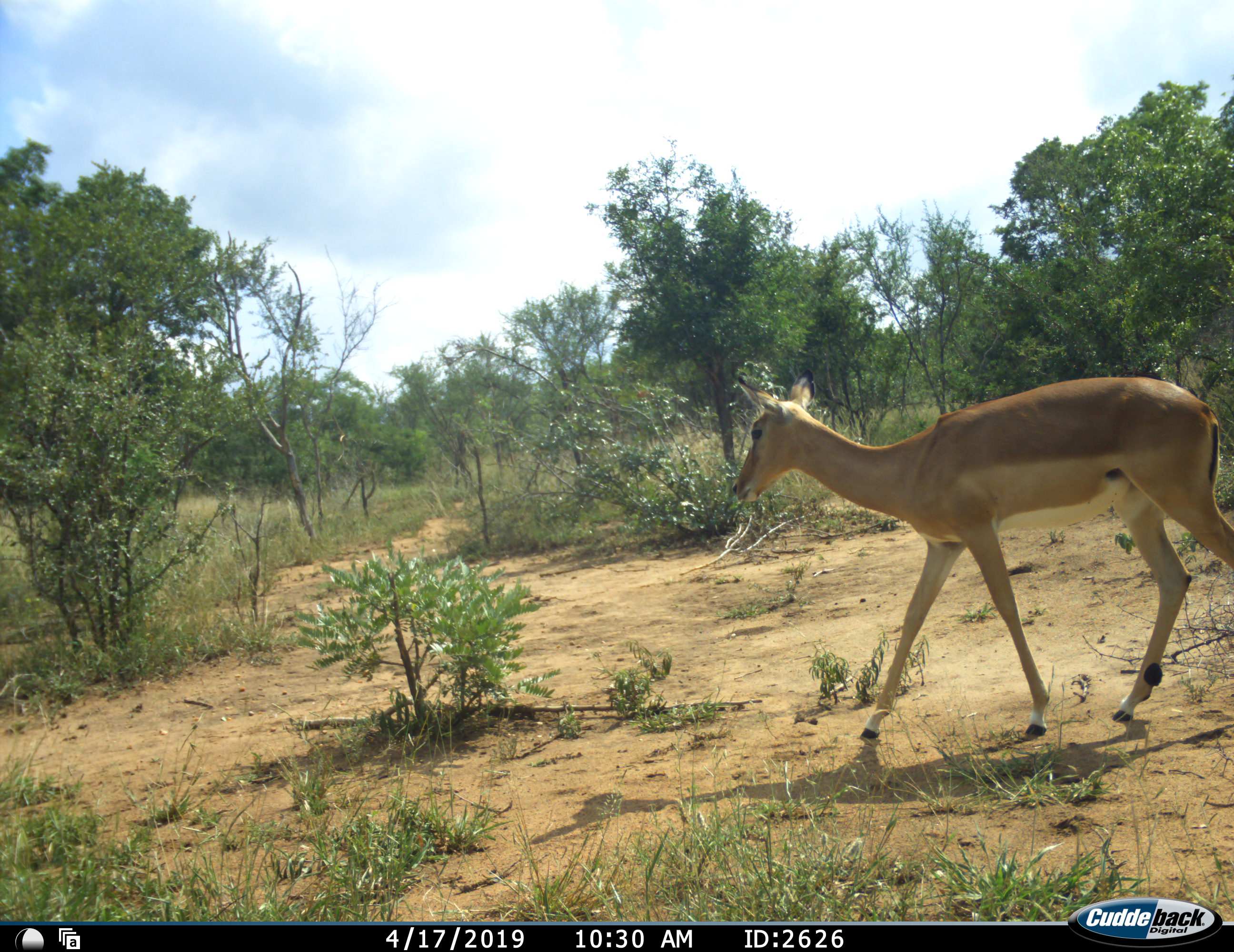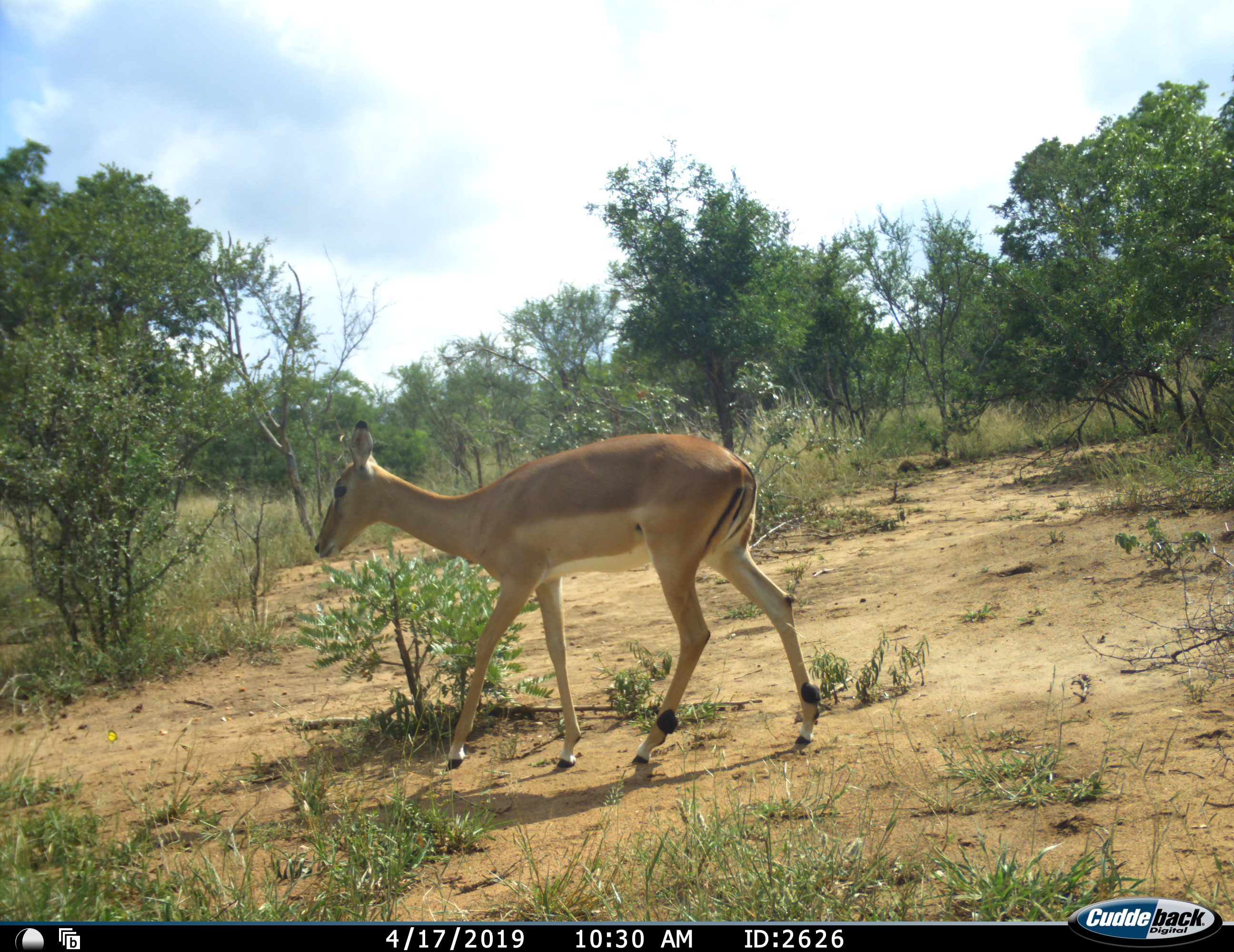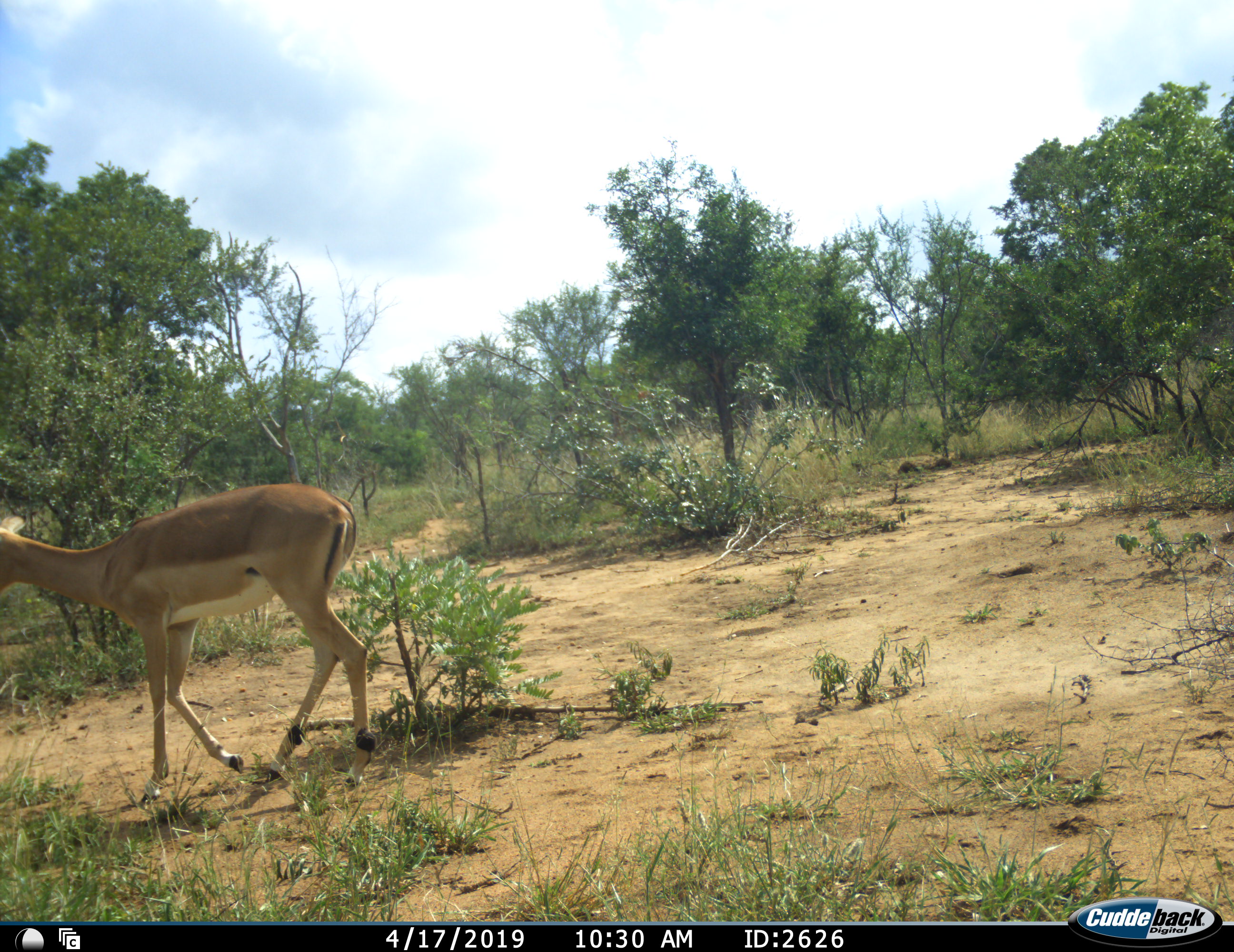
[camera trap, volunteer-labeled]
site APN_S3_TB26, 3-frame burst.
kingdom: Animalia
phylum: Chordata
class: Mammalia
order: Artiodactyla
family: Bovidae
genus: Aepyceros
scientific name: Aepyceros melampus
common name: impala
Impala (Aepyceros melampus), count 1. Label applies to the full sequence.